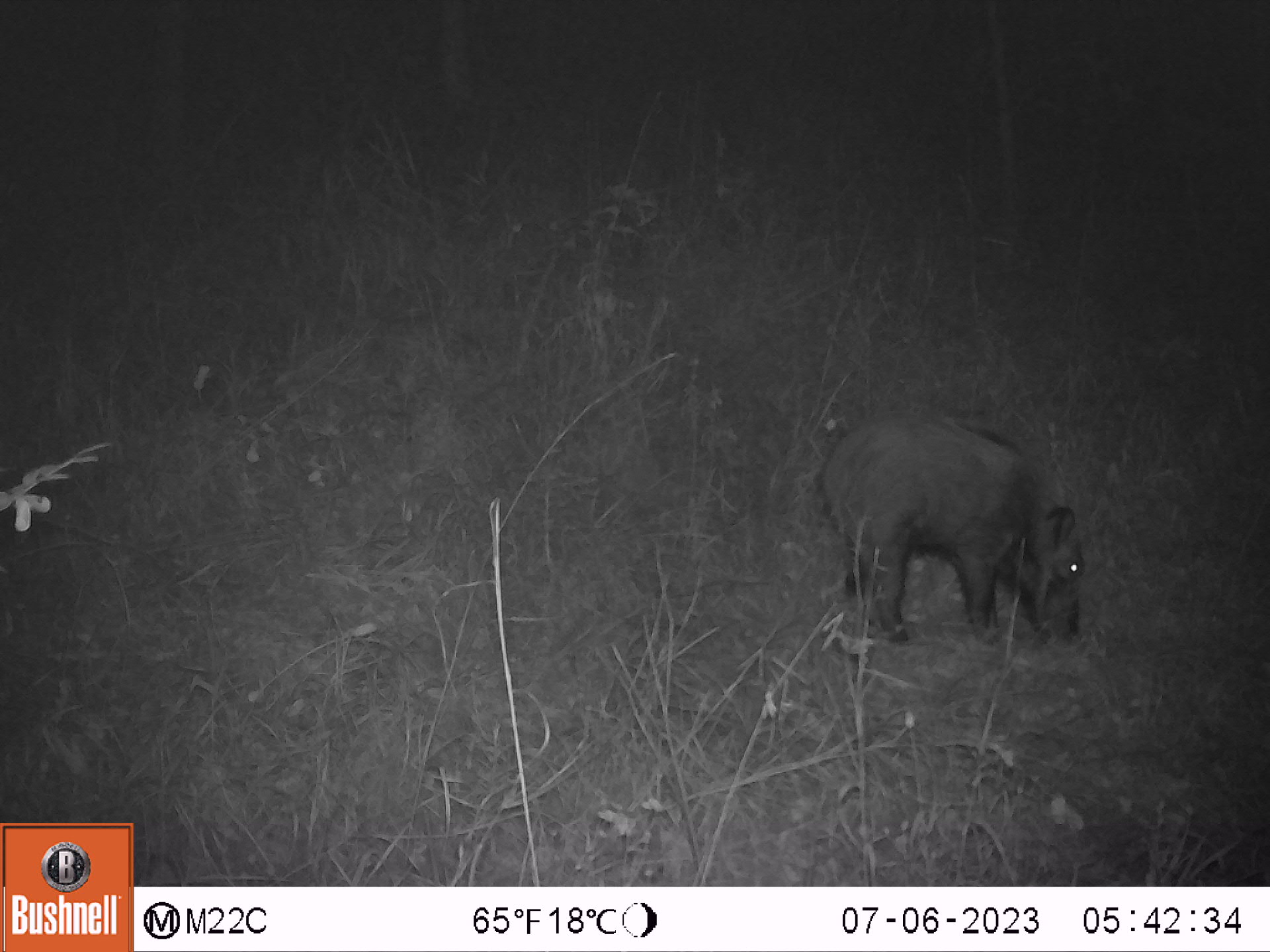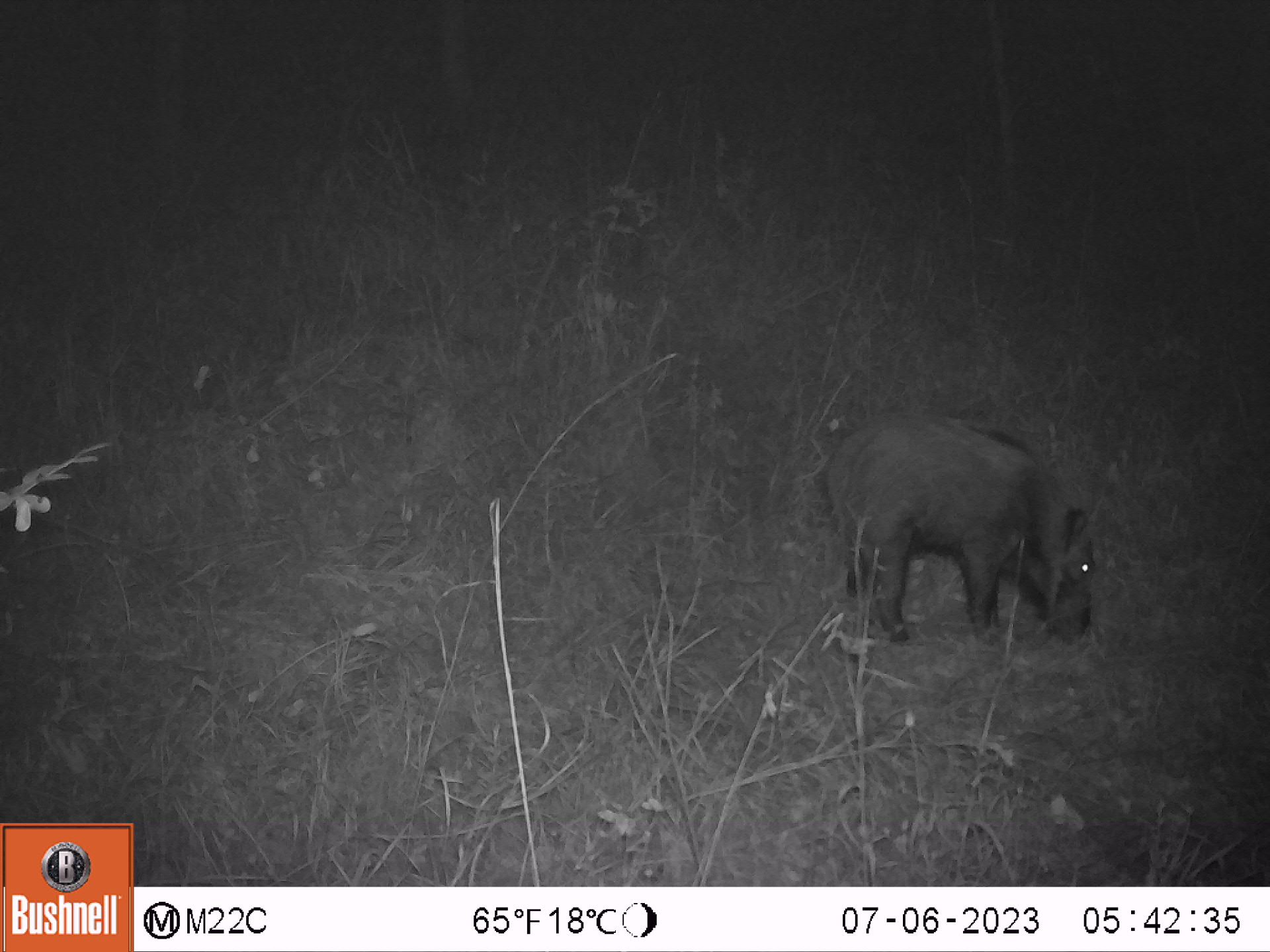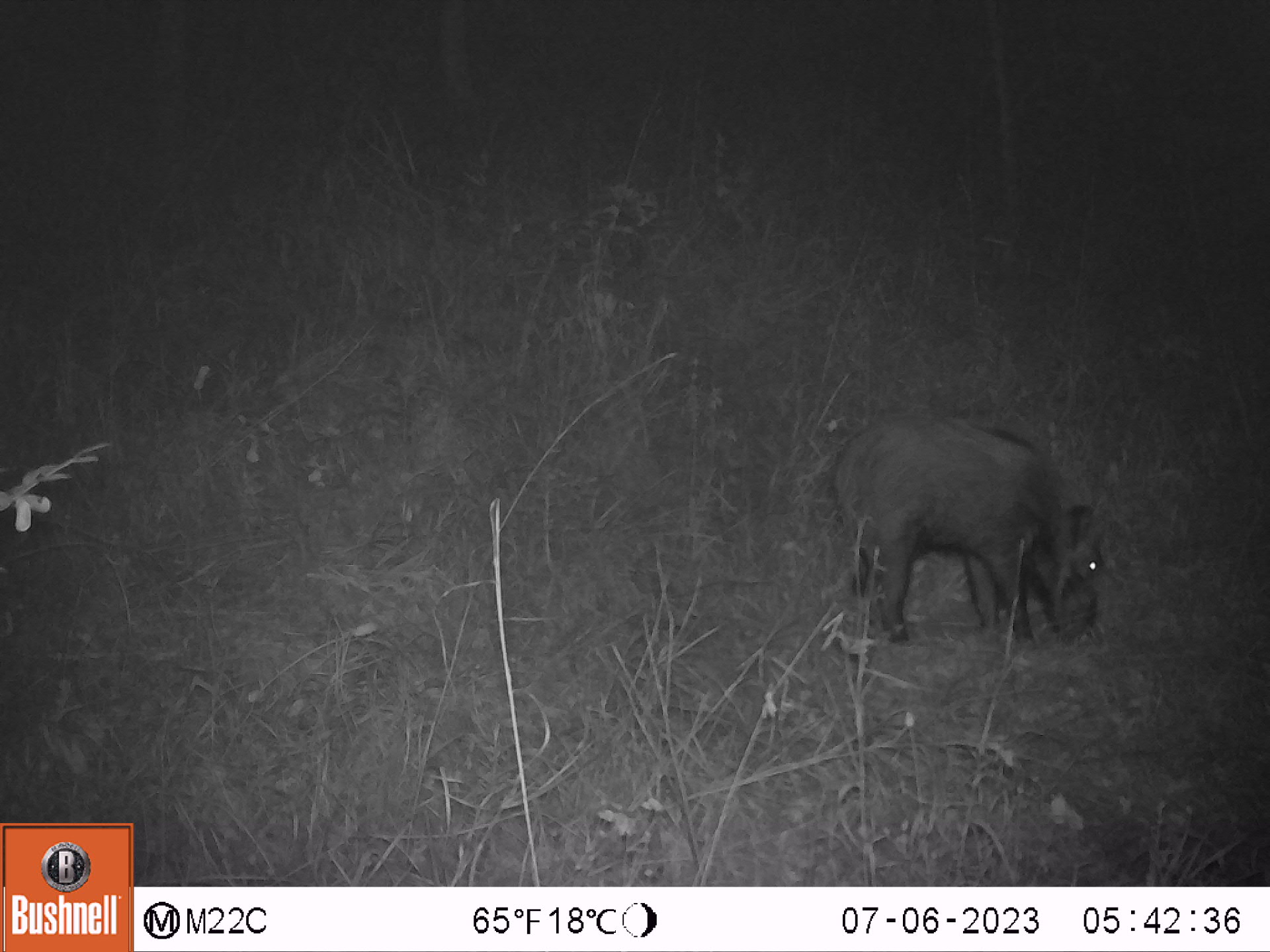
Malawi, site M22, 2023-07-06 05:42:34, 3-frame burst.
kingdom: Animalia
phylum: Chordata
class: Mammalia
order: Artiodactyla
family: Suidae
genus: Potamochoerus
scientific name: Potamochoerus larvatus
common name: bushpig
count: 1